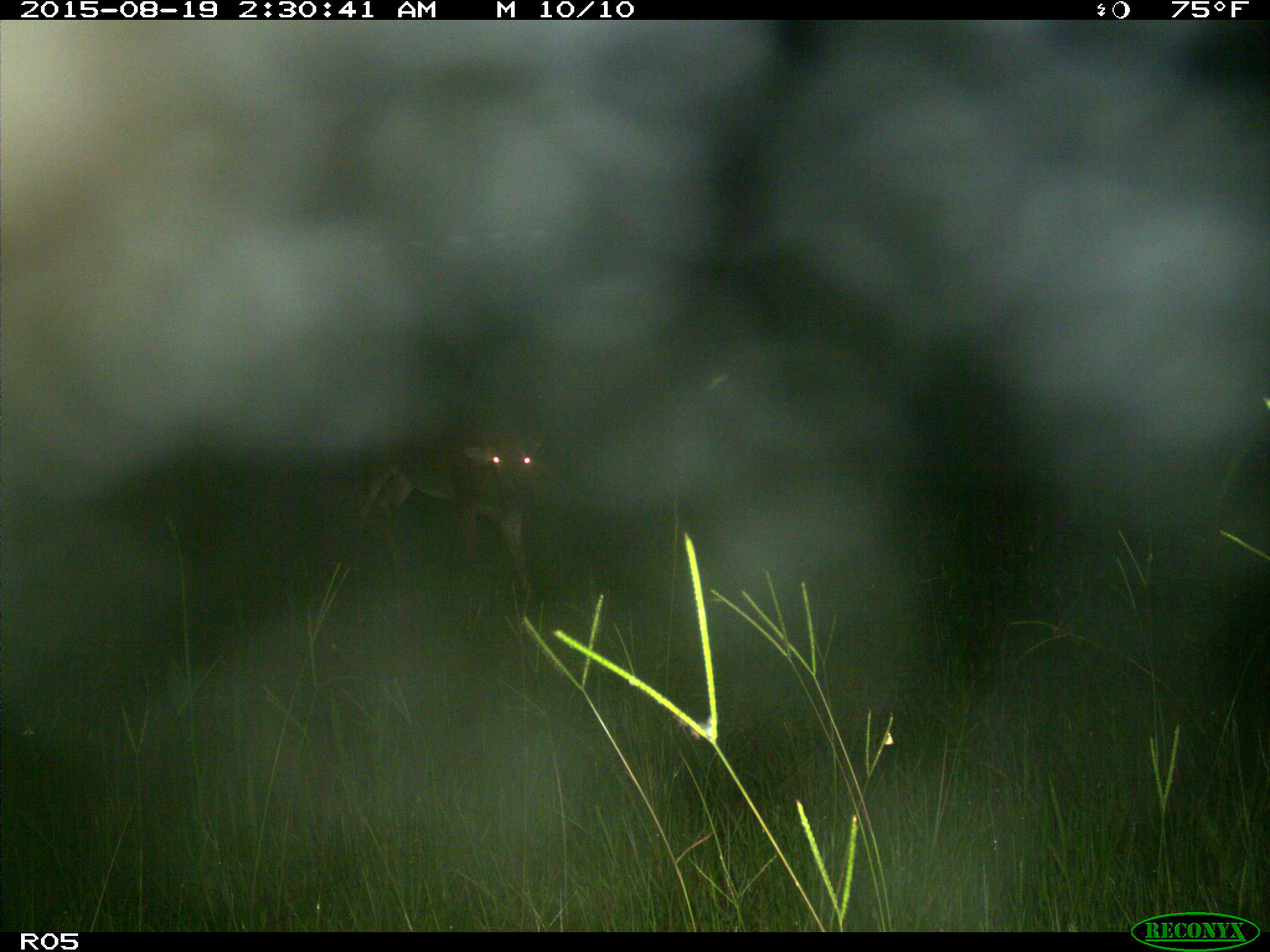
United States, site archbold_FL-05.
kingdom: Animalia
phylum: Chordata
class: Mammalia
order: Artiodactyla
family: Cervidae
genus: Odocoileus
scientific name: Odocoileus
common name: deer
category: unidentified deer